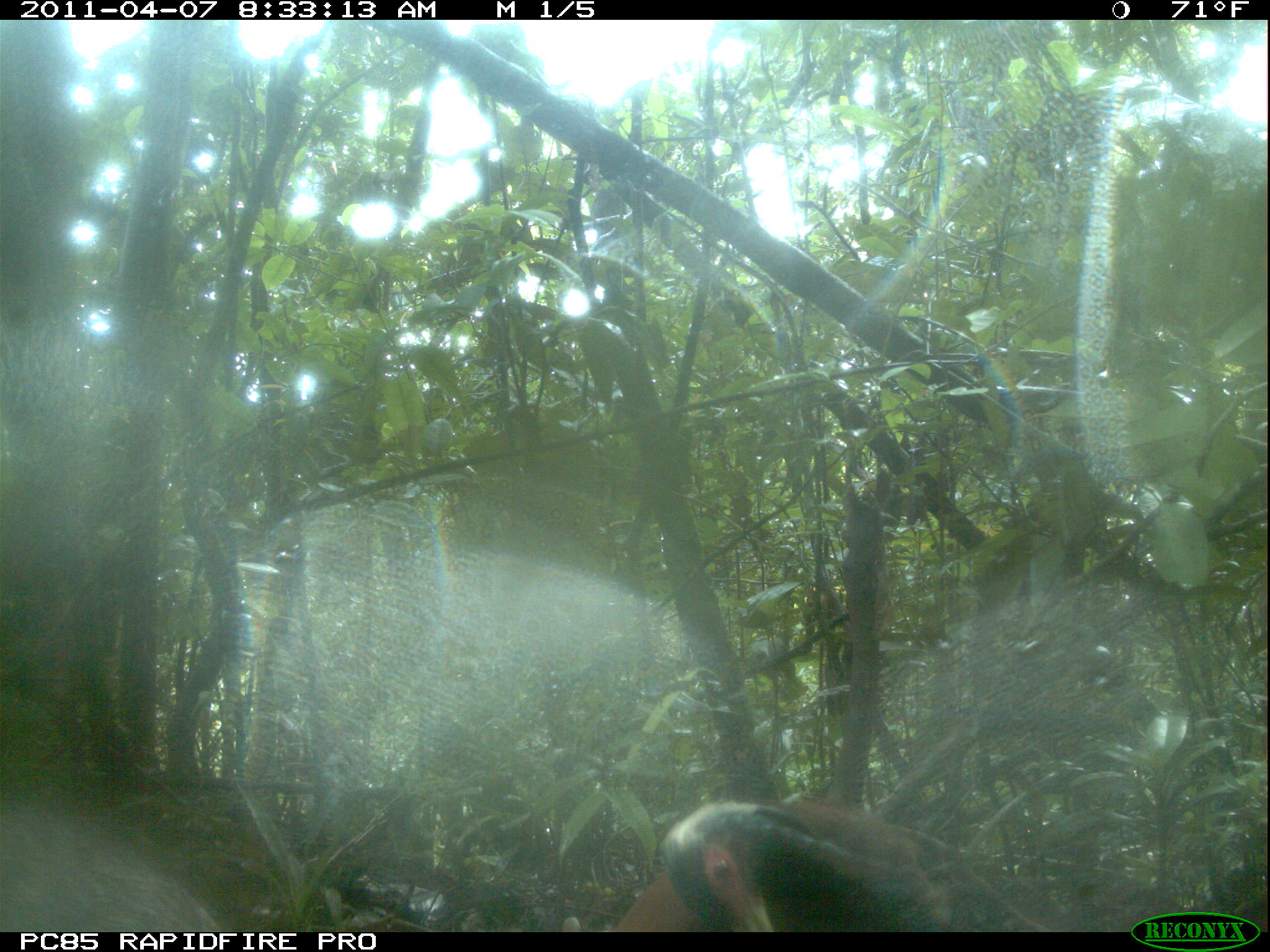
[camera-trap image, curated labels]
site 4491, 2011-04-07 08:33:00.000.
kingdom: Animalia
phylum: Chordata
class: Aves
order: Pelecaniformes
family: Threskiornithidae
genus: Lophotibis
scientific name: Lophotibis cristata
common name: madagascan ibis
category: lophotibis cristataa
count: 2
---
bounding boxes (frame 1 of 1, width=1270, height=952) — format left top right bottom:
lophotibis cristataa: 607 795 1057 932